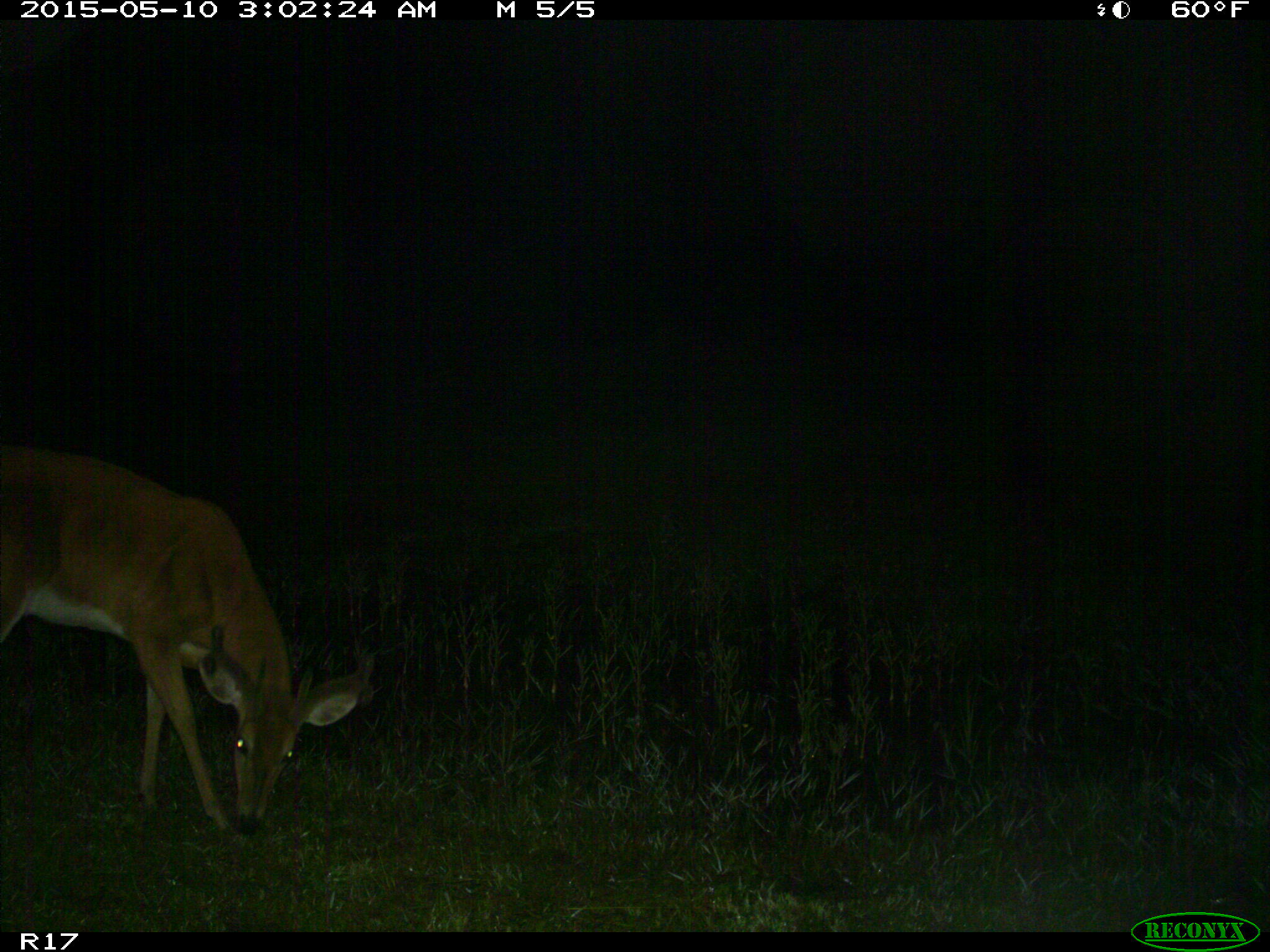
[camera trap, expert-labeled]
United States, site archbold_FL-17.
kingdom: Animalia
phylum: Chordata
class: Mammalia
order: Artiodactyla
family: Cervidae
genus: Odocoileus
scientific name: Odocoileus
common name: deer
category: unidentified deer